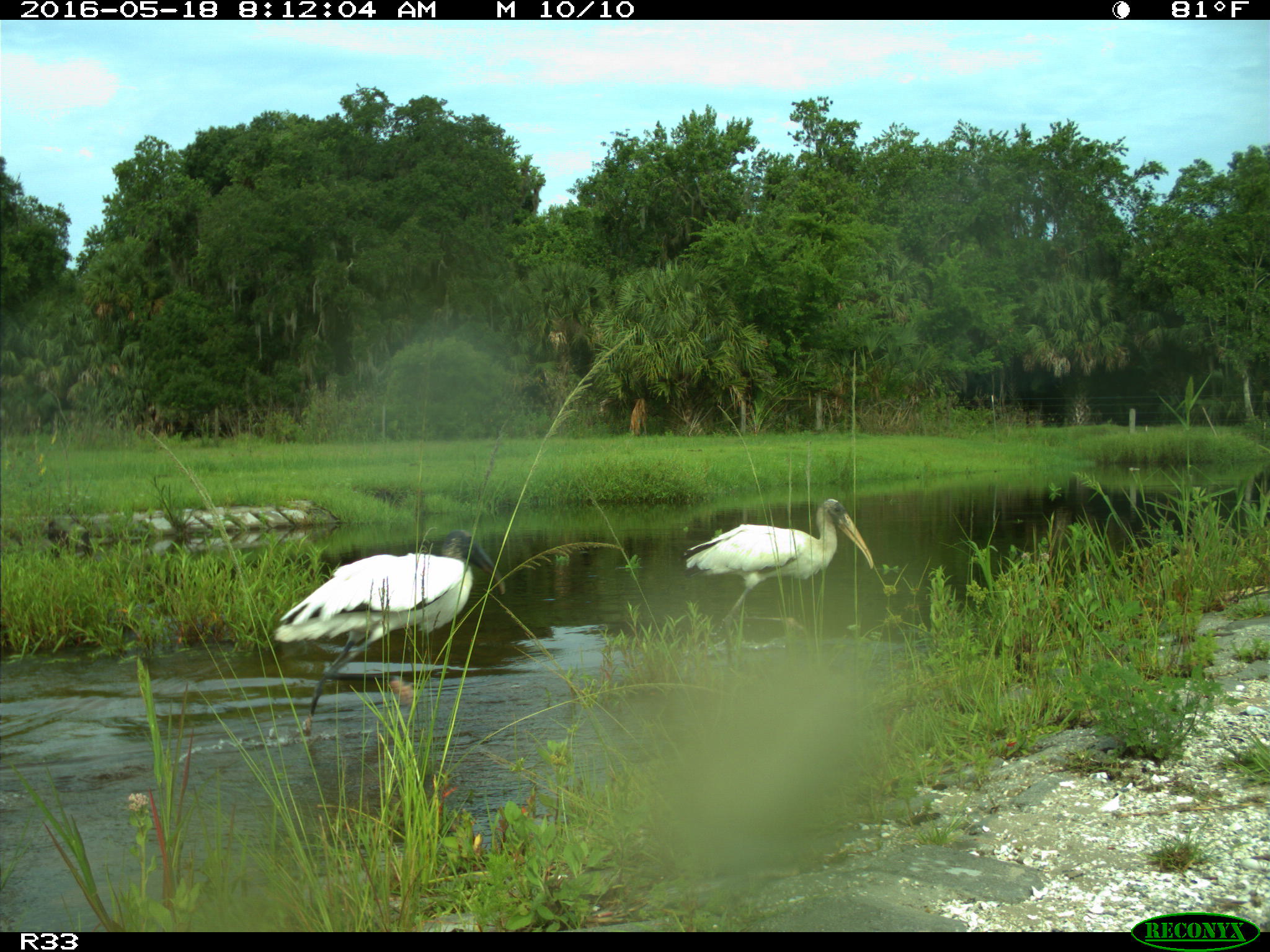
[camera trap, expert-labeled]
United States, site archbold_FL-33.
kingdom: Animalia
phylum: Chordata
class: Aves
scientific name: Aves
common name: birds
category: unidentified bird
Unidentified bird (birds) (Aves).